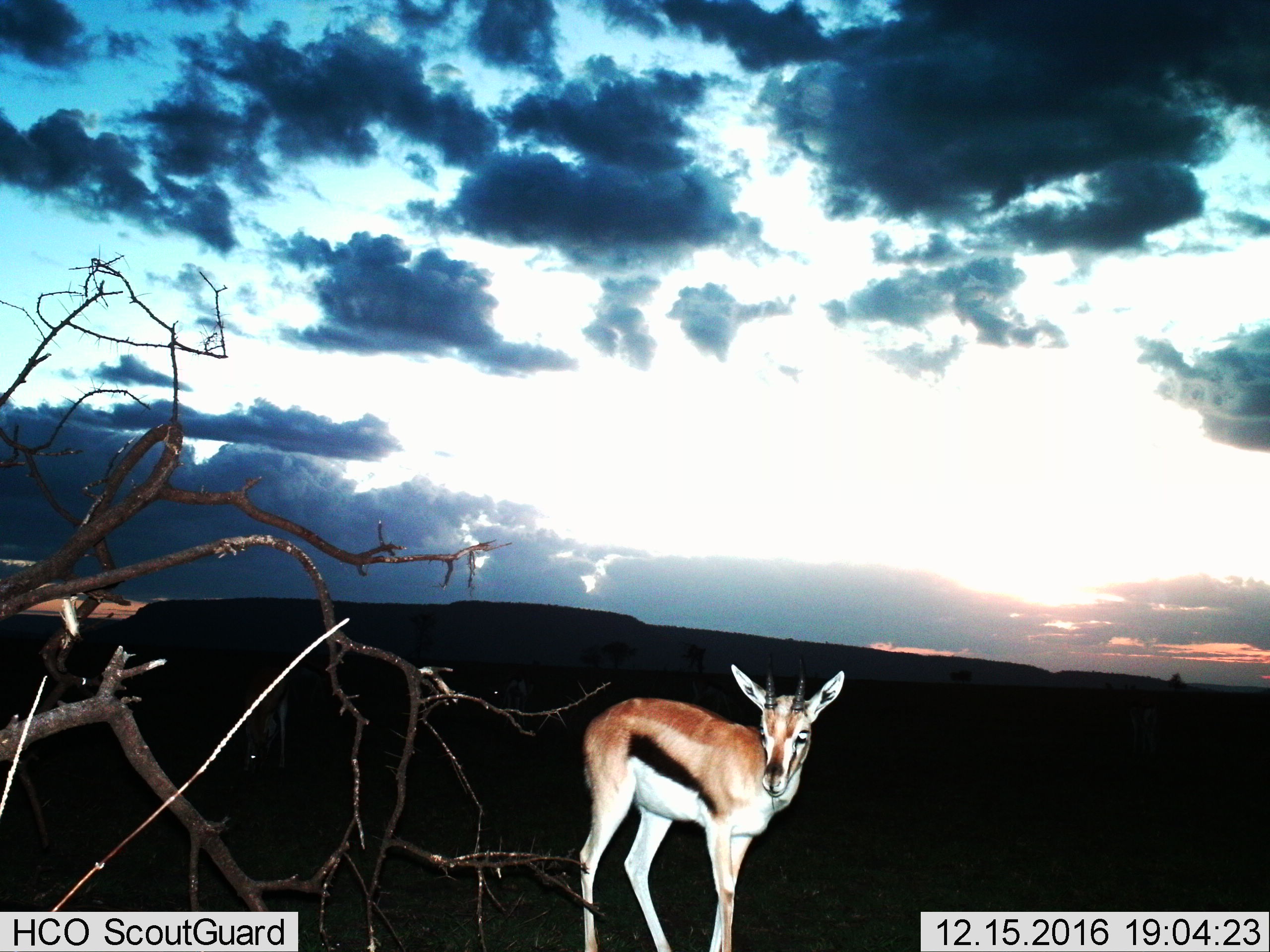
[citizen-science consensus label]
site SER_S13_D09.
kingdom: Animalia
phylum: Chordata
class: Mammalia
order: Artiodactyla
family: Bovidae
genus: Eudorcas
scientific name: Eudorcas thomsonii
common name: thomson's gazelle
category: gazellethomsons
Gazellethomsons (thomson's gazelle) (Eudorcas thomsonii), count 1. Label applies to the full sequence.